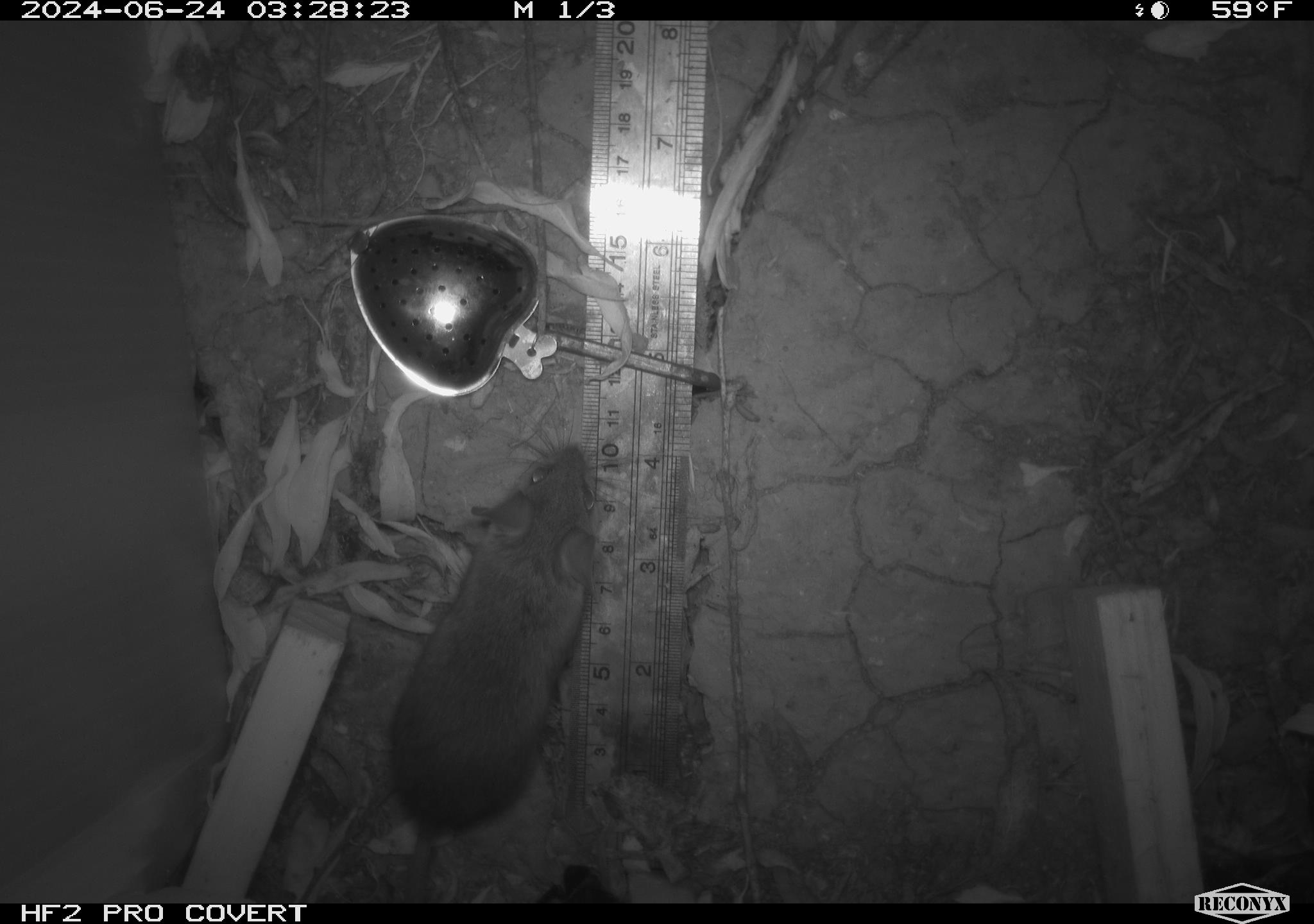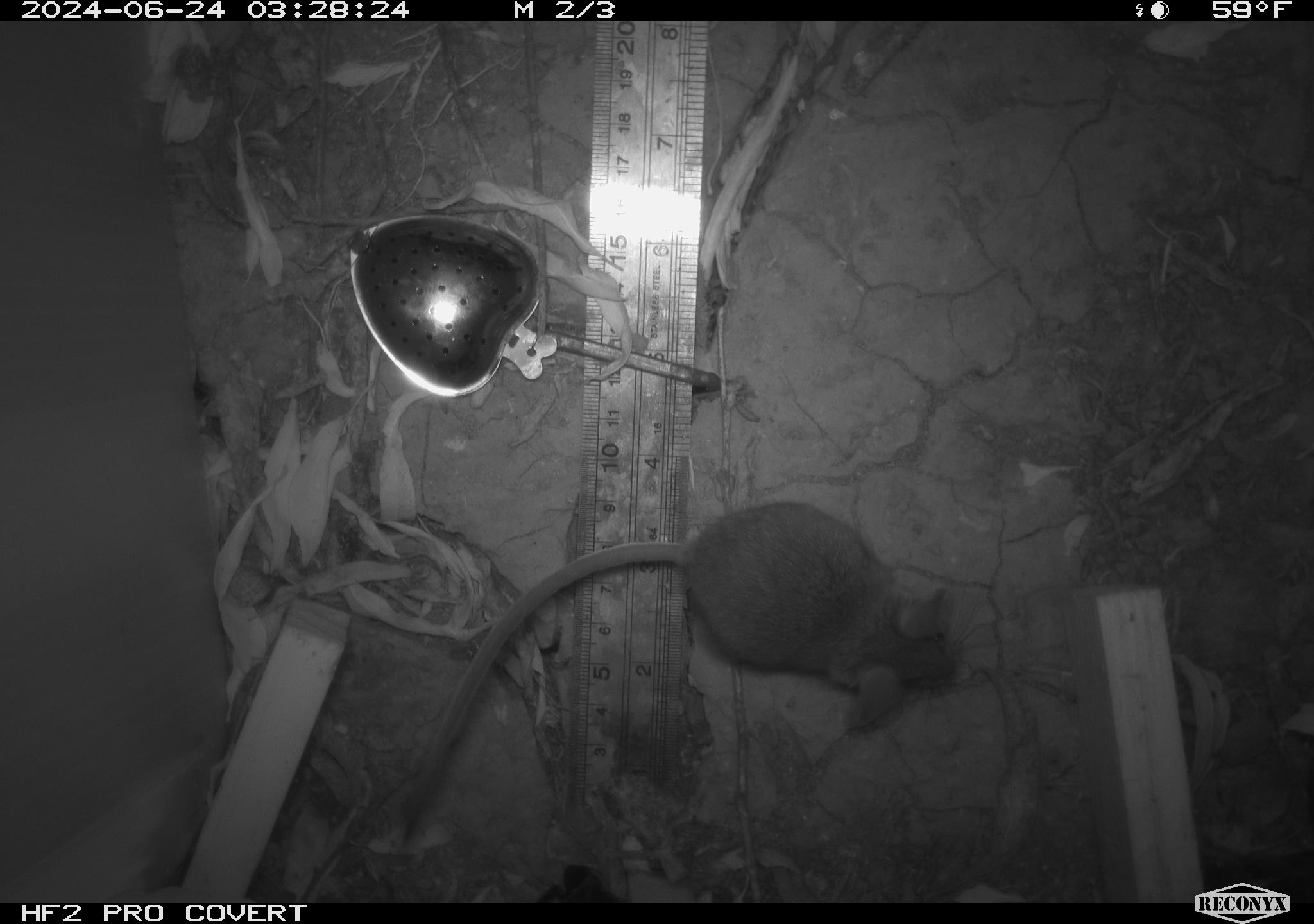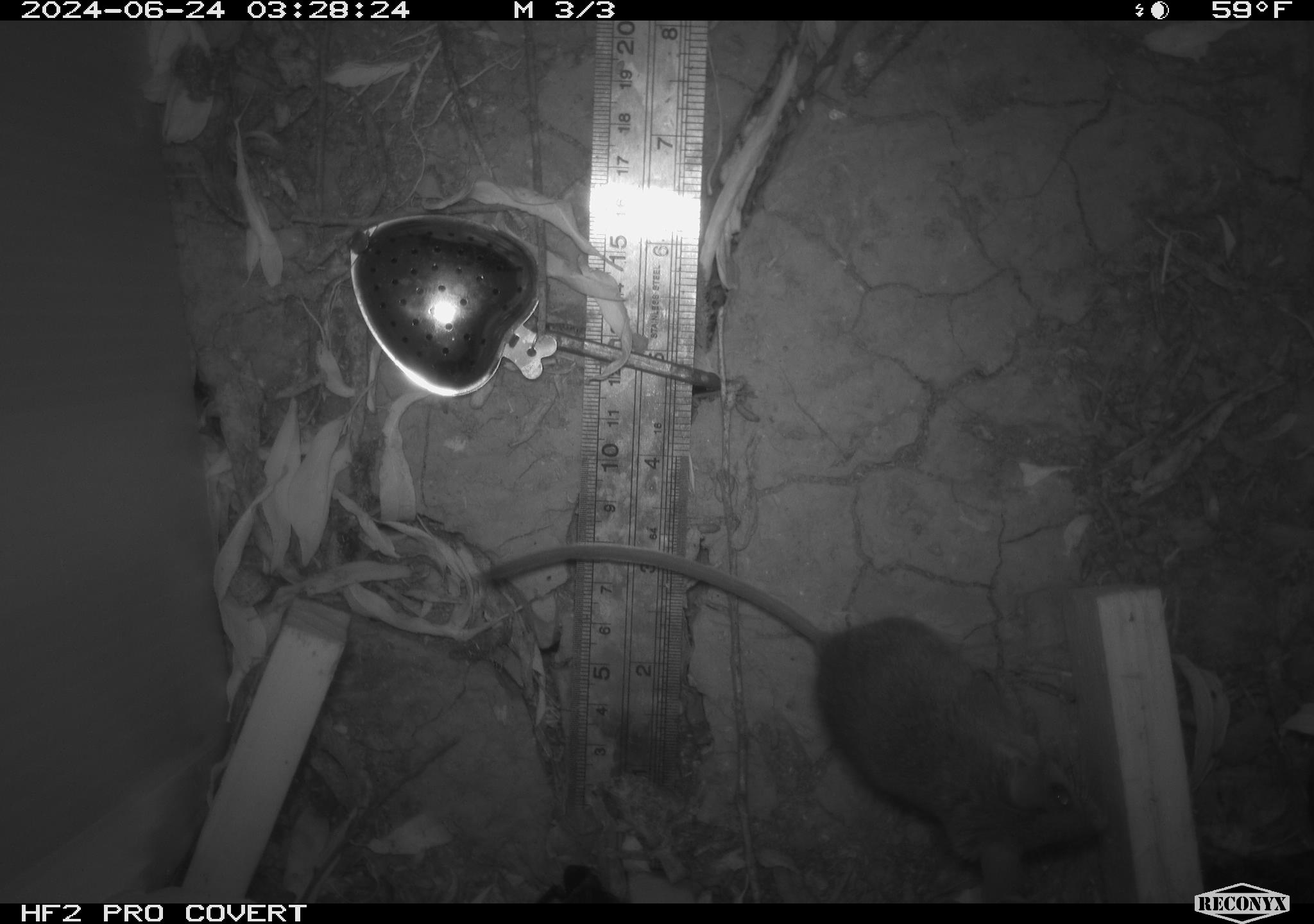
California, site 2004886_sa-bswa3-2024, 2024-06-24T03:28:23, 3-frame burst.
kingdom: Animalia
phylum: Chordata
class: Mammalia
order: Rodentia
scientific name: Rodentia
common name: mouse species